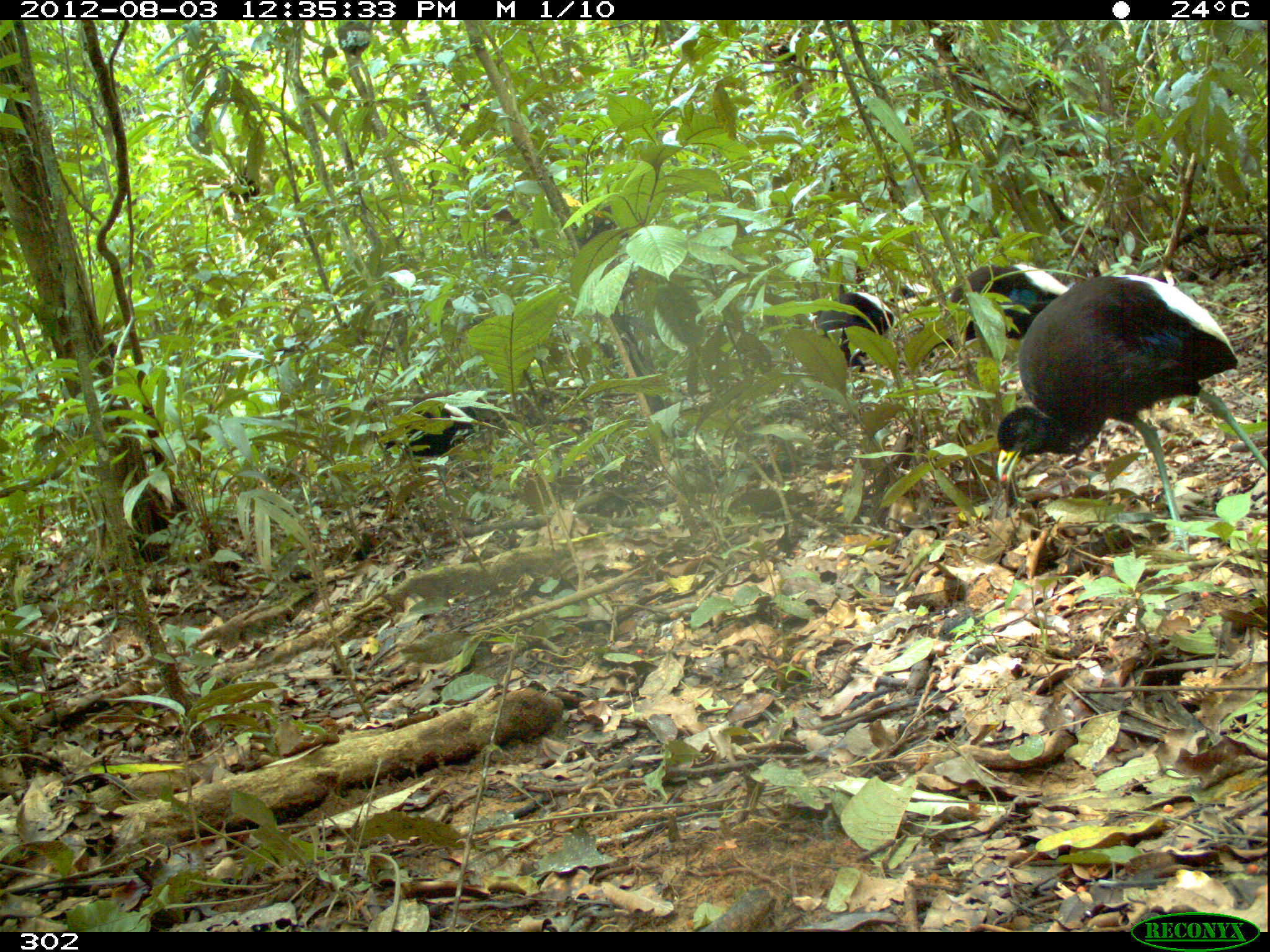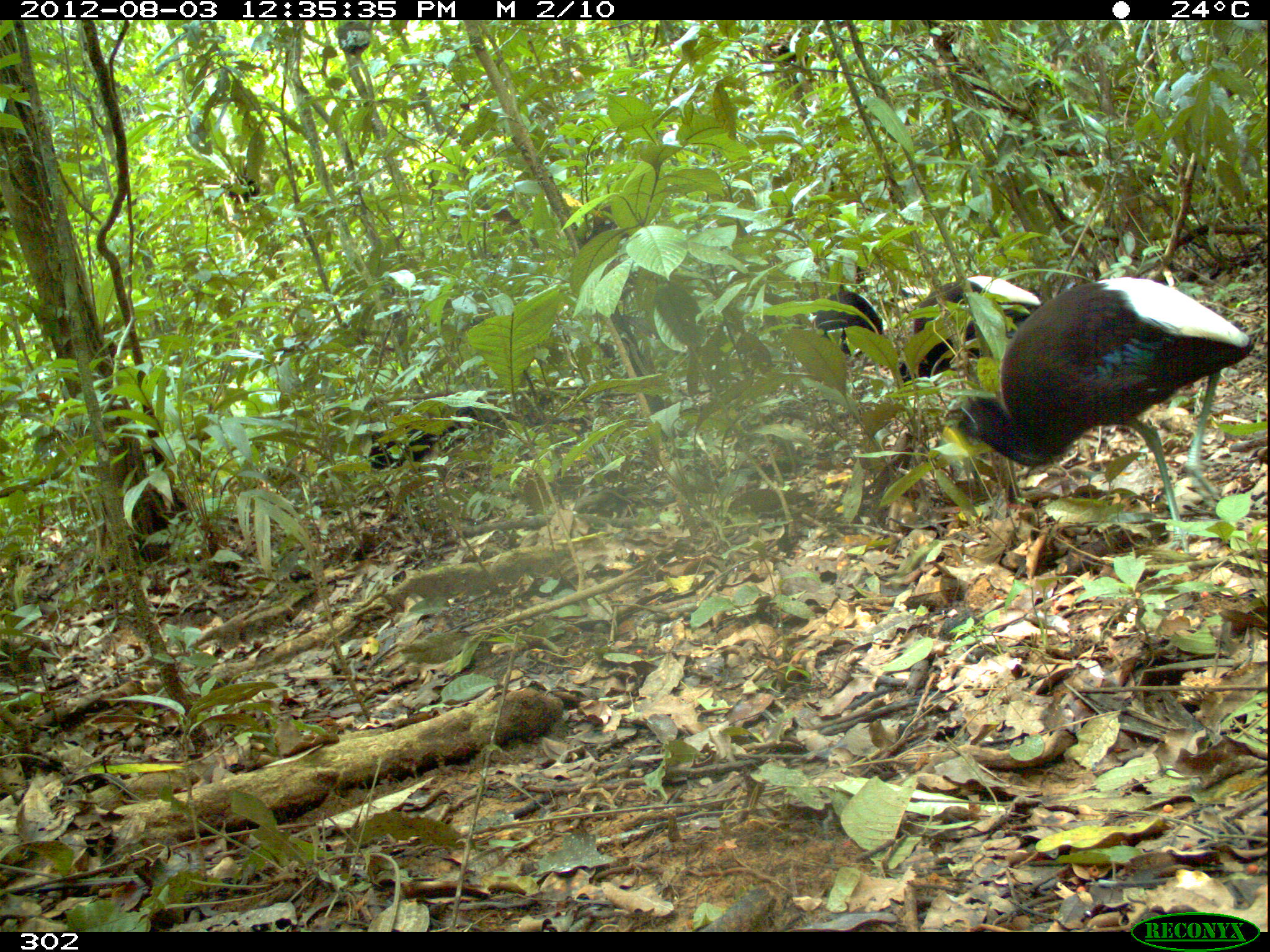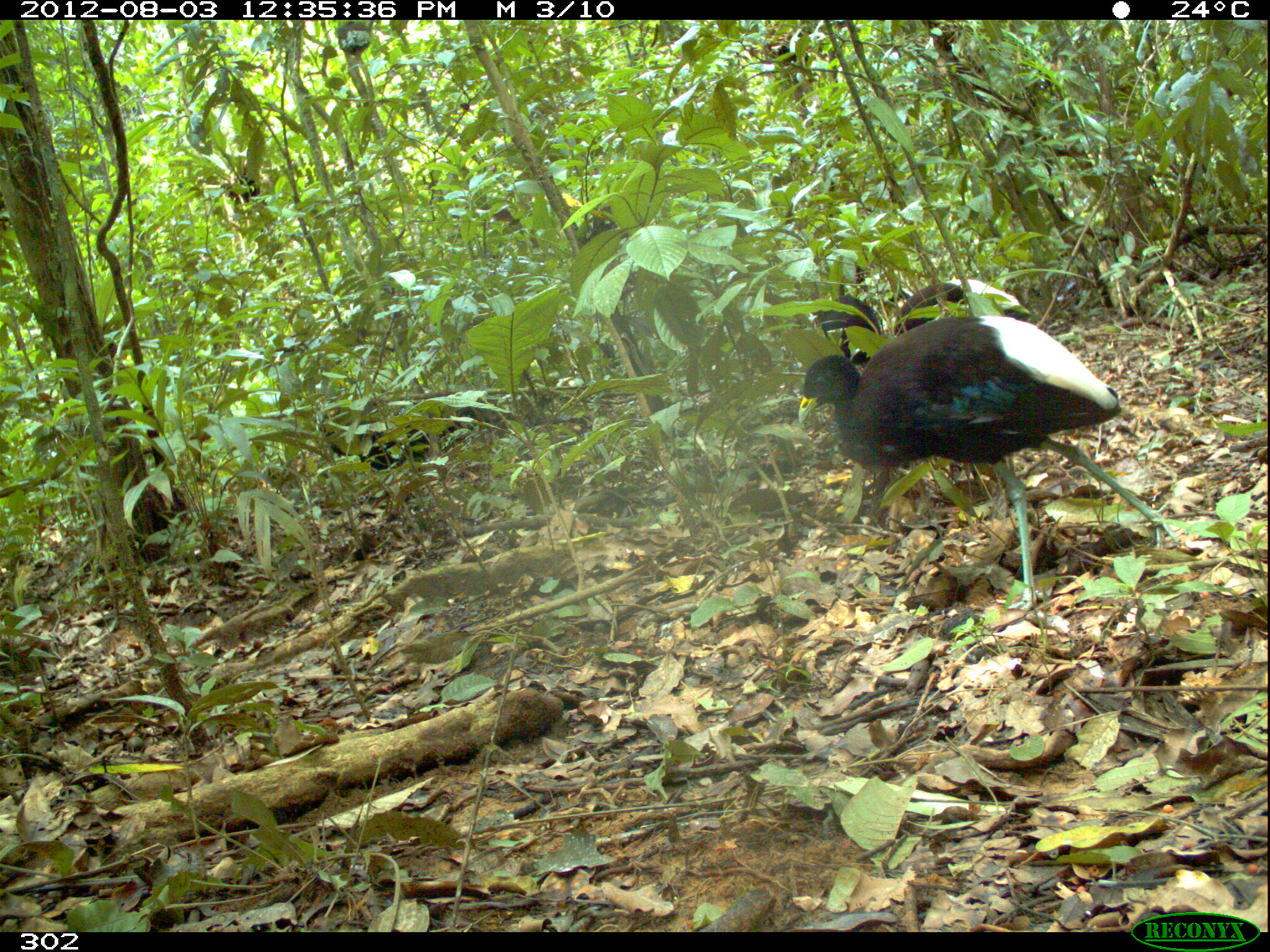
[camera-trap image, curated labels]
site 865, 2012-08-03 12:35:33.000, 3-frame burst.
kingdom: Animalia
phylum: Chordata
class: Aves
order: Gruiformes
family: Psophiidae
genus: Psophia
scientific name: Psophia leucoptera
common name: pale-winged trumpeter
Psophia leucoptera (pale-winged trumpeter).